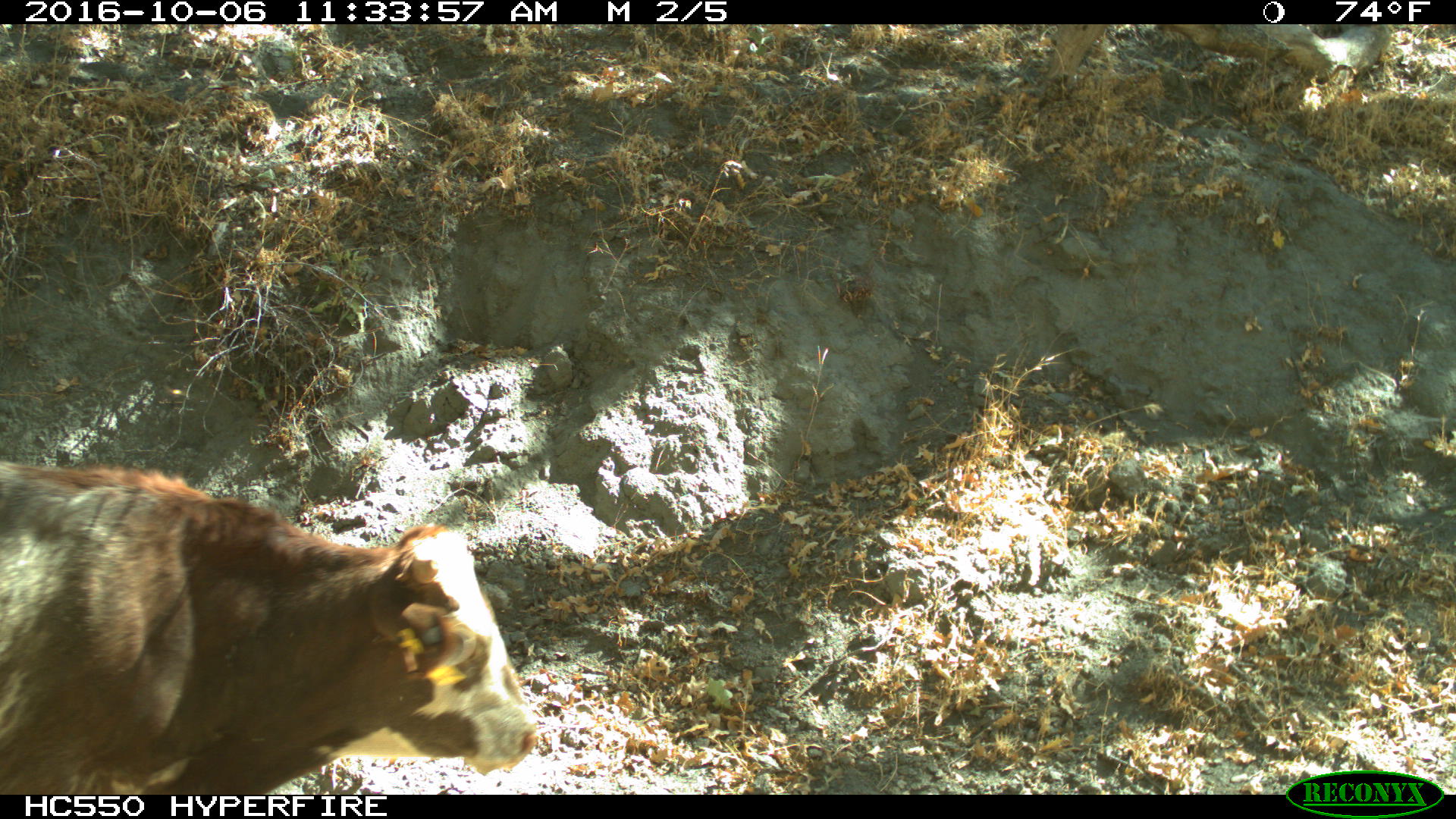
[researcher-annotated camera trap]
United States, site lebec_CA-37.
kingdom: Animalia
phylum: Chordata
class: Mammalia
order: Artiodactyla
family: Bovidae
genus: Bos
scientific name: Bos taurus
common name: domestic cow